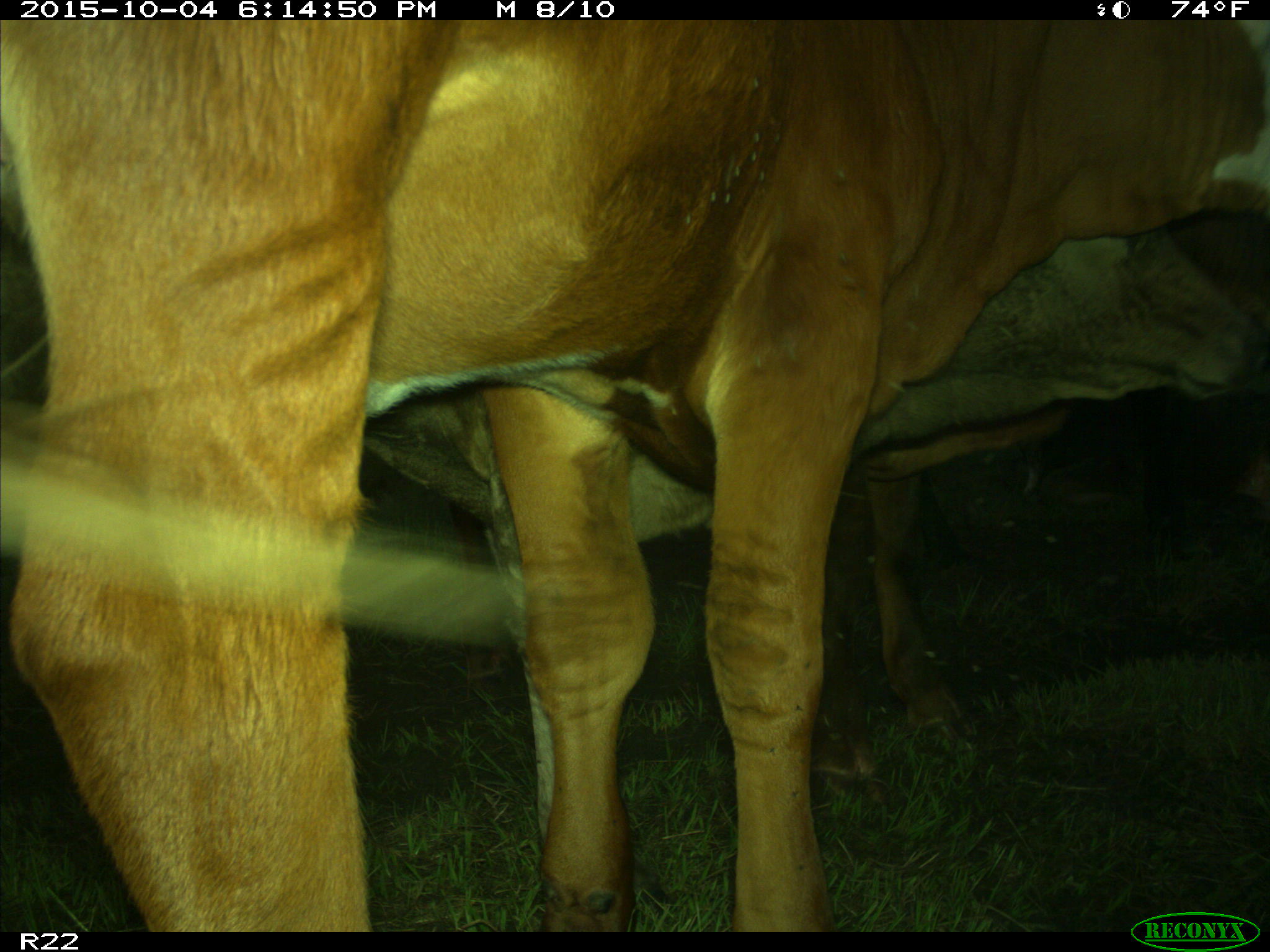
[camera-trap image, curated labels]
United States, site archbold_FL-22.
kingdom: Animalia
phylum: Chordata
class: Mammalia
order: Artiodactyla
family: Bovidae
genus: Bos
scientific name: Bos taurus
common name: domestic cow